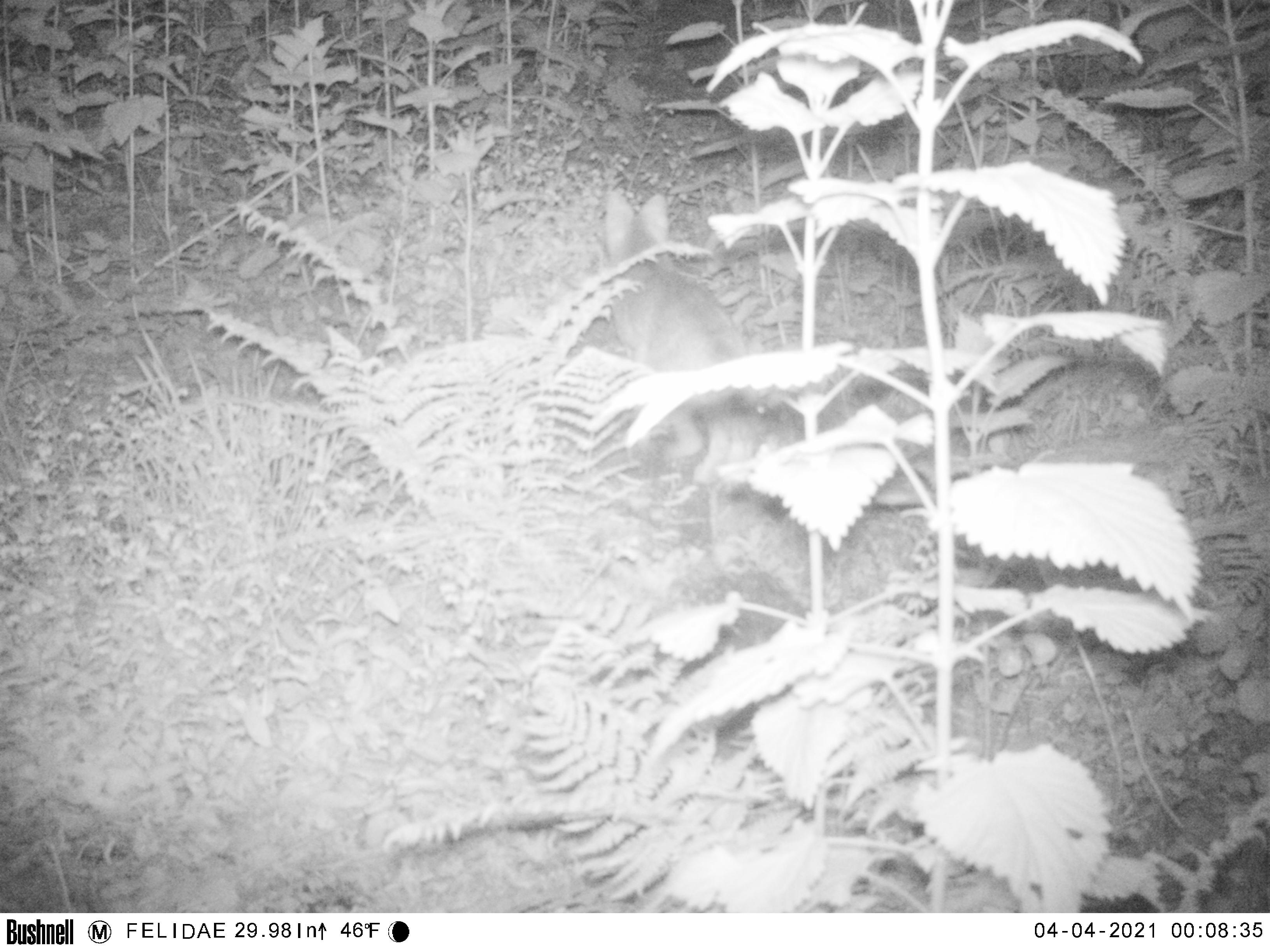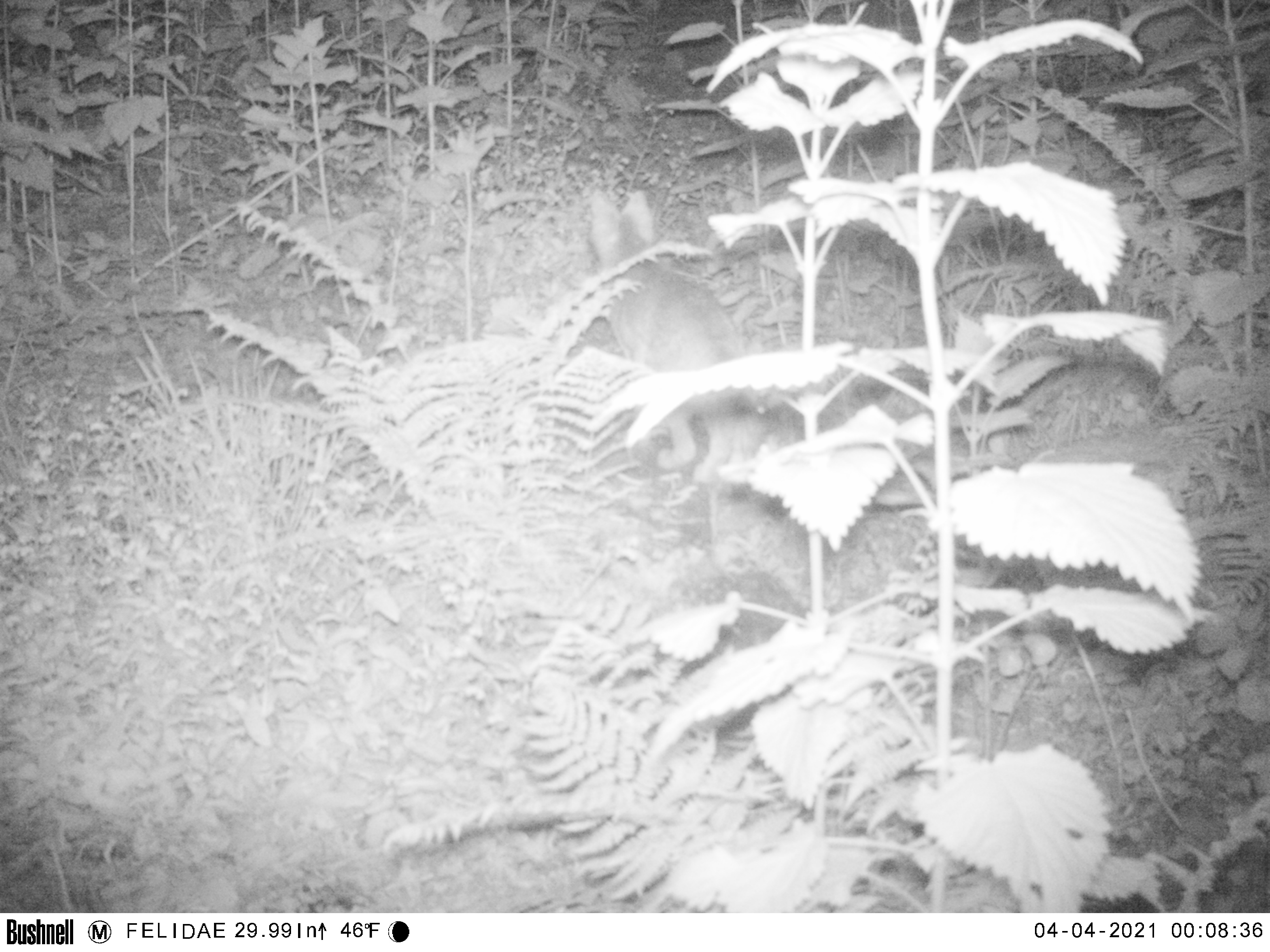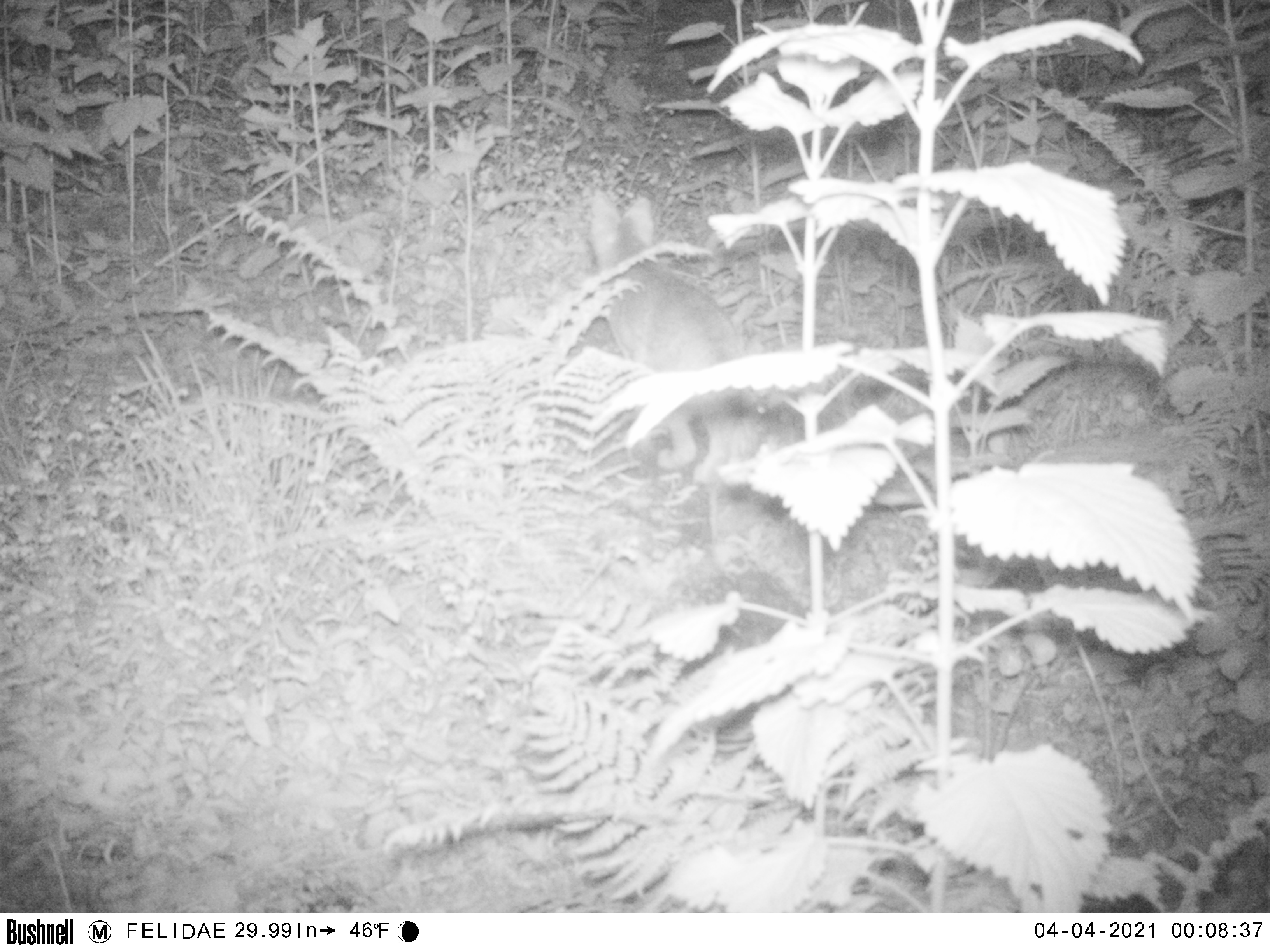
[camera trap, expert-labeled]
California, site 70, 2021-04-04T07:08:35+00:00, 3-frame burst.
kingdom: Animalia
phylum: Chordata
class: Mammalia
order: Carnivora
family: Canidae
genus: Urocyon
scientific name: Urocyon cinereoargenteus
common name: gray fox